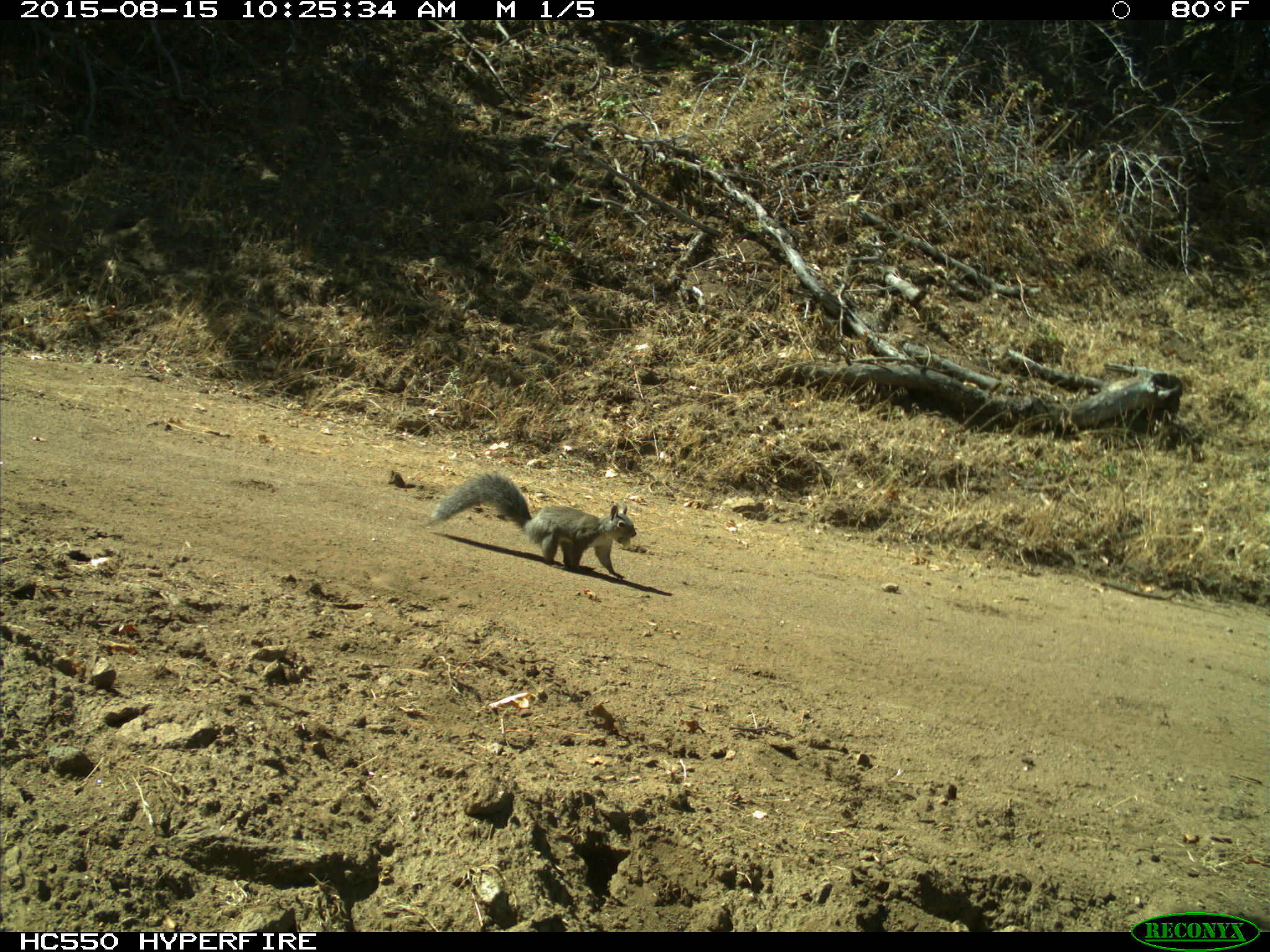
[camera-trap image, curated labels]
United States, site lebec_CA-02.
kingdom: Animalia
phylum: Chordata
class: Mammalia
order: Rodentia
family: Sciuridae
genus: Sciurus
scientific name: Sciurus carolinensis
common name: eastern gray squirrel